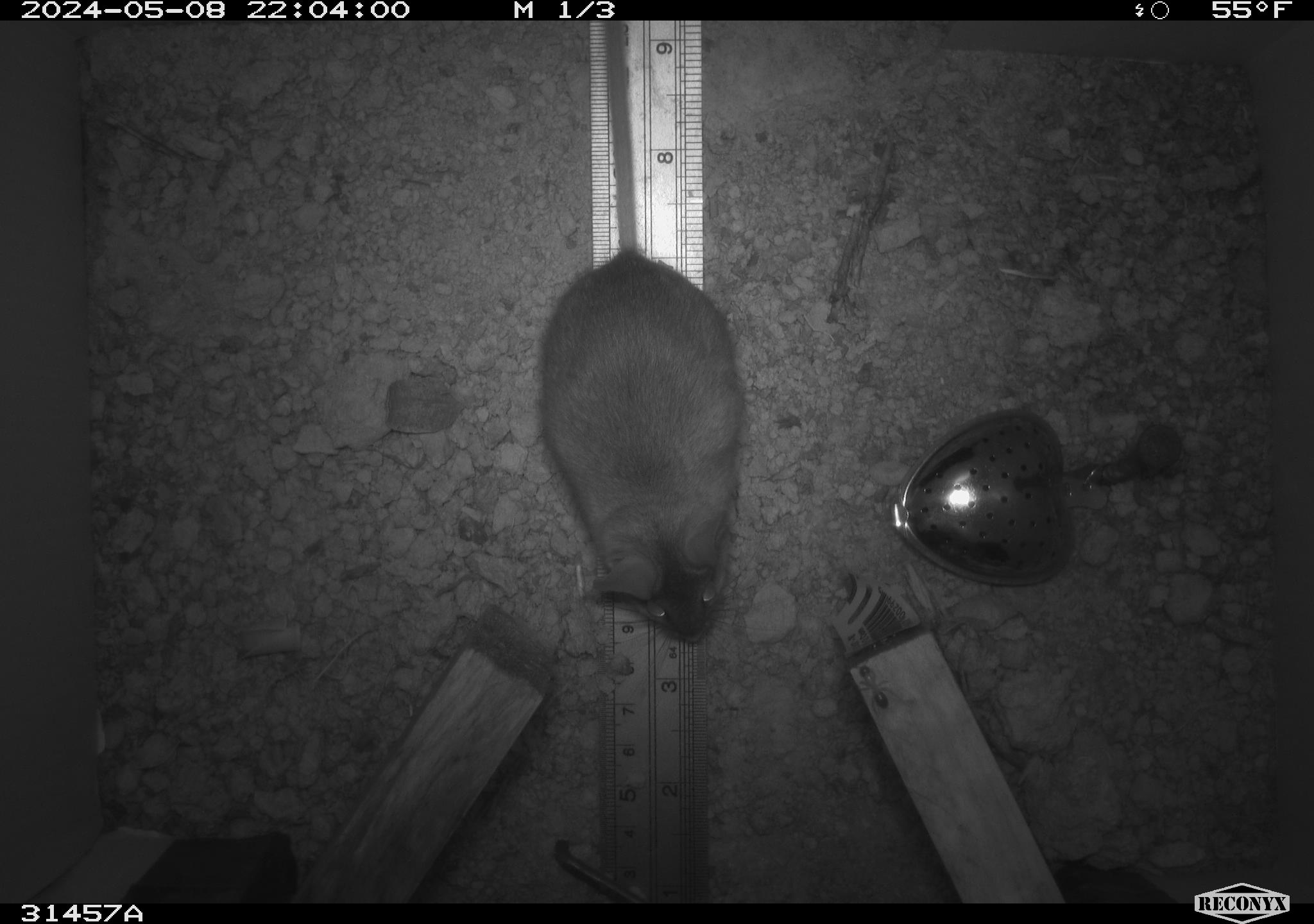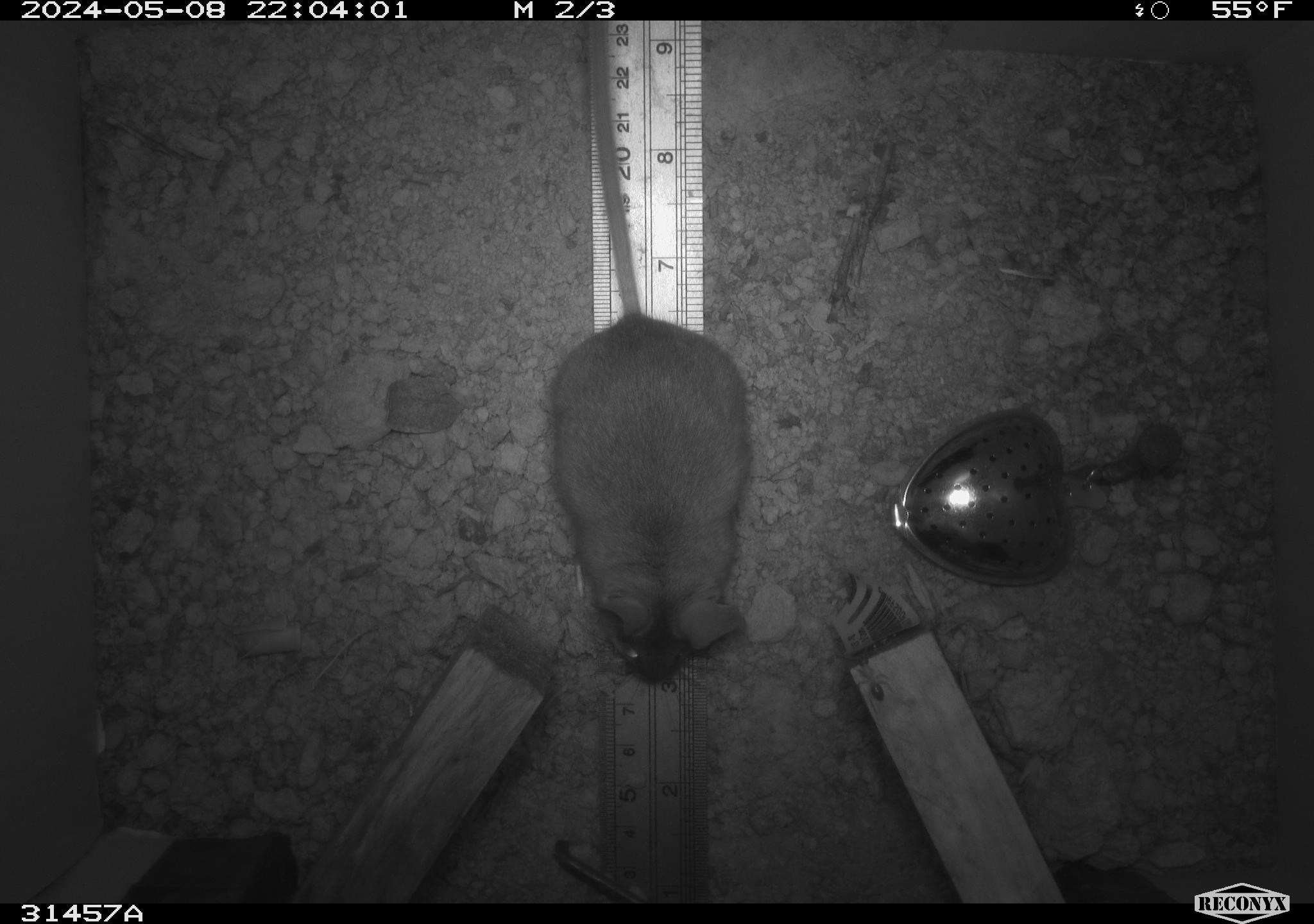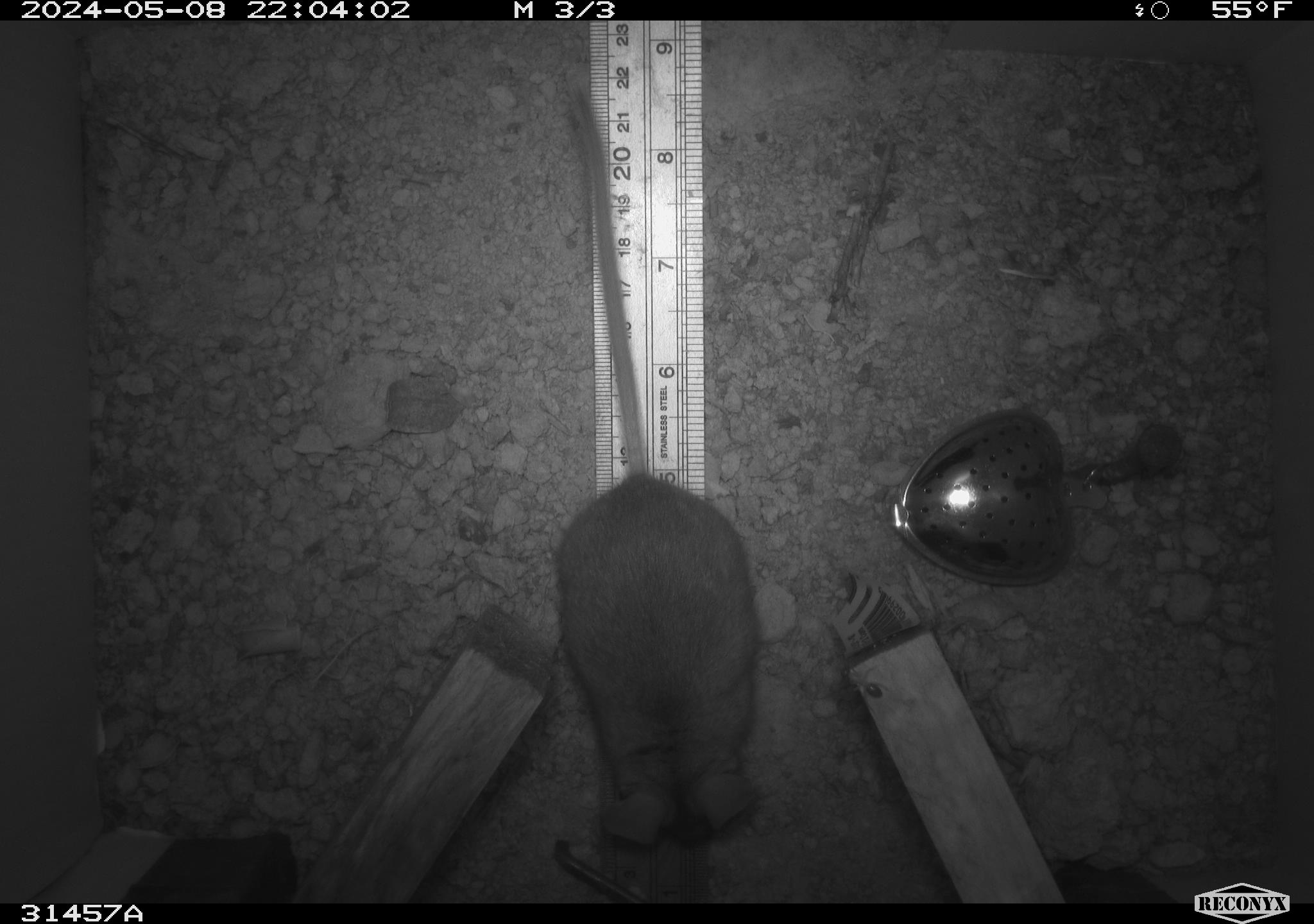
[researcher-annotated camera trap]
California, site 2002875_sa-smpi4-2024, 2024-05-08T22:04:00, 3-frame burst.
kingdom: Animalia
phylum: Arthropoda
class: Insecta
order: Hymenoptera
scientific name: Hymenoptera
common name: ants, bees, wasps, and sawflies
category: hymenoptera order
Hymenoptera order (ants, bees, wasps, and sawflies) (Hymenoptera).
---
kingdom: Animalia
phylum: Chordata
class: Mammalia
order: Rodentia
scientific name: Rodentia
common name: mouse species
Mouse species (Rodentia).